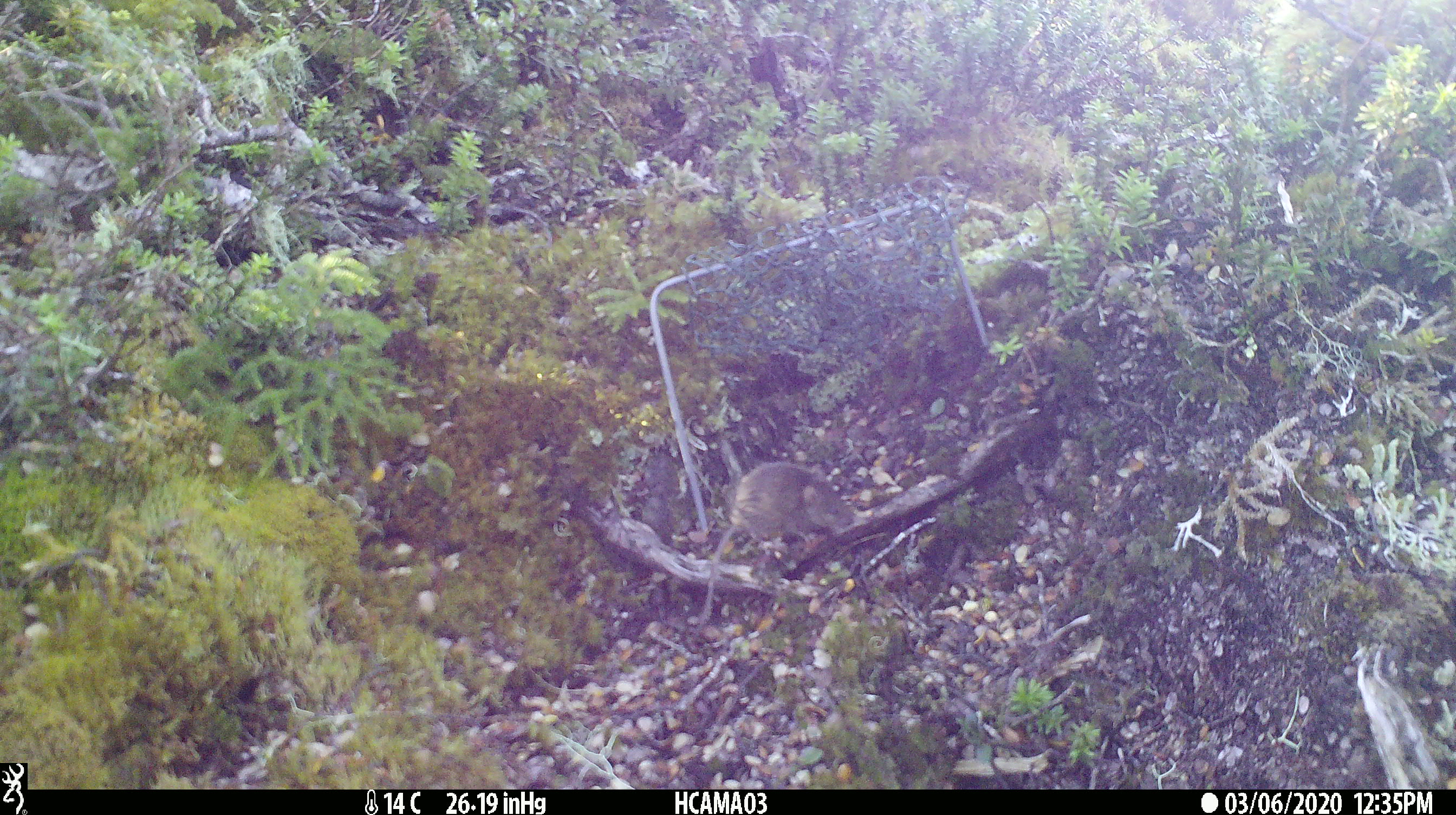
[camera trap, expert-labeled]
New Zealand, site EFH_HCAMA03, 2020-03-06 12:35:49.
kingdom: Animalia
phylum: Chordata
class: Mammalia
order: Rodentia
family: Muridae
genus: Mus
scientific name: Mus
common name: mouse